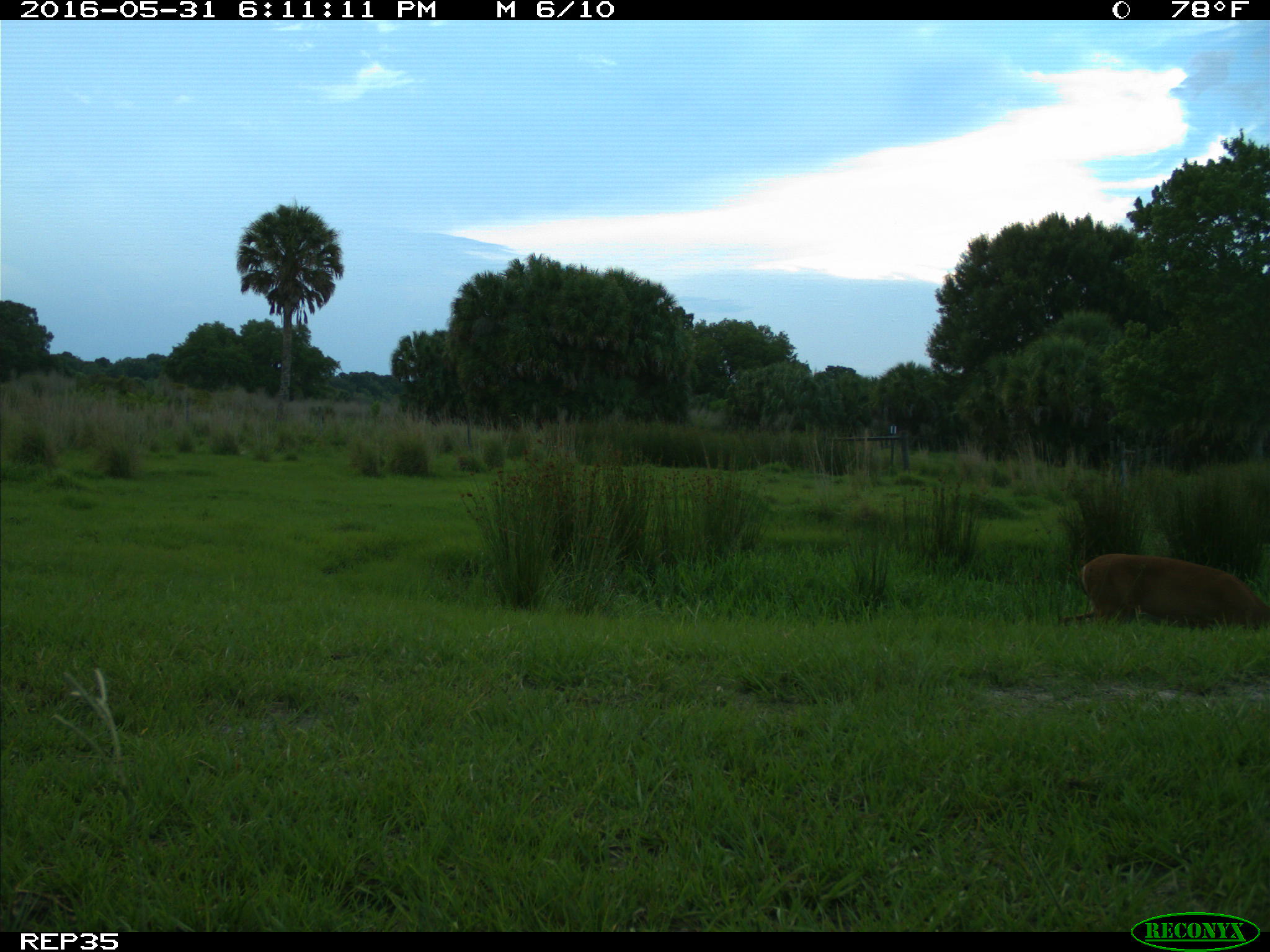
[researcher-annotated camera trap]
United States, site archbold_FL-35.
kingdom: Animalia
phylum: Chordata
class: Mammalia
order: Artiodactyla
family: Cervidae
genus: Odocoileus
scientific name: Odocoileus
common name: deer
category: unidentified deer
Unidentified deer (deer) (Odocoileus).